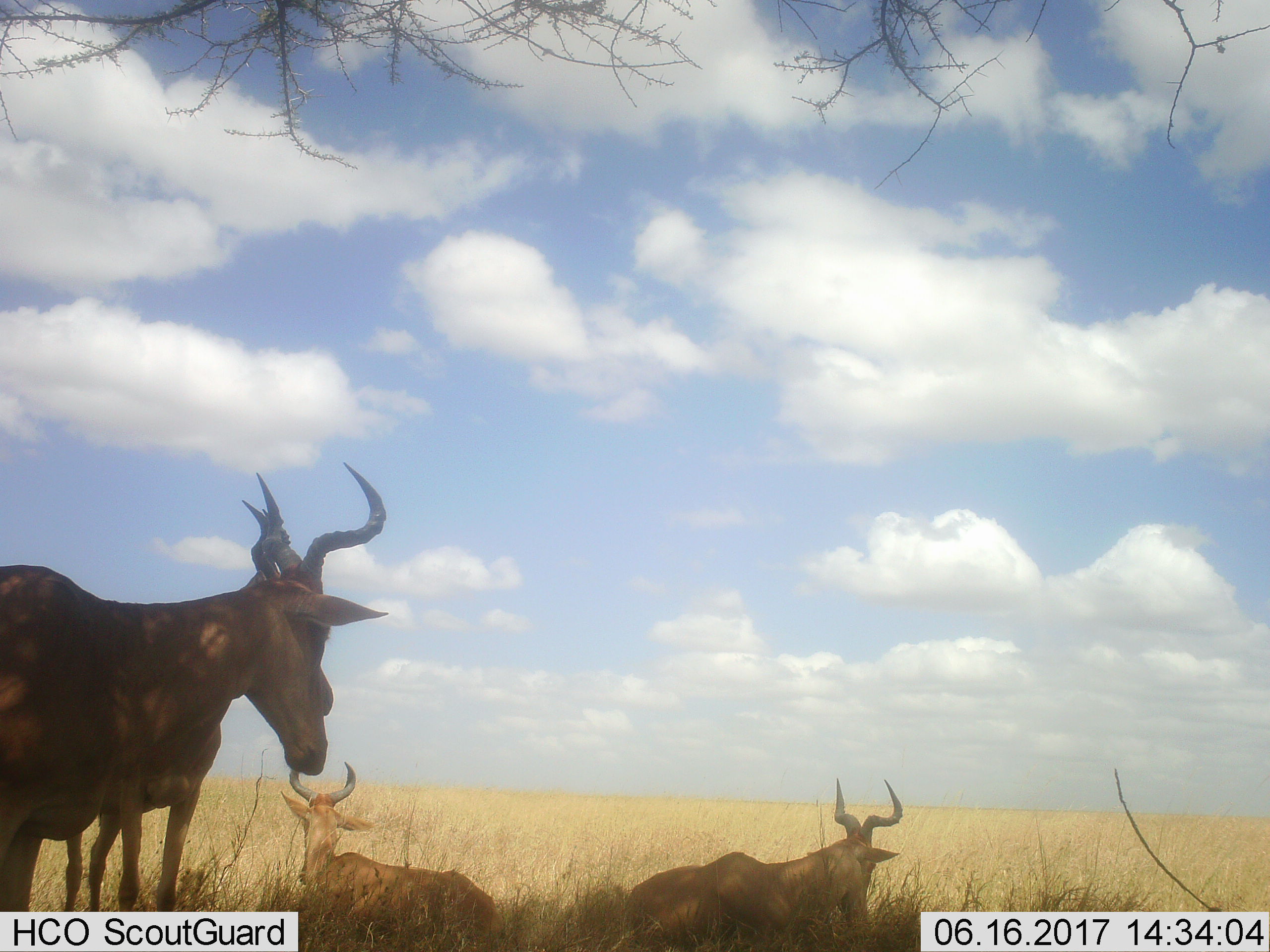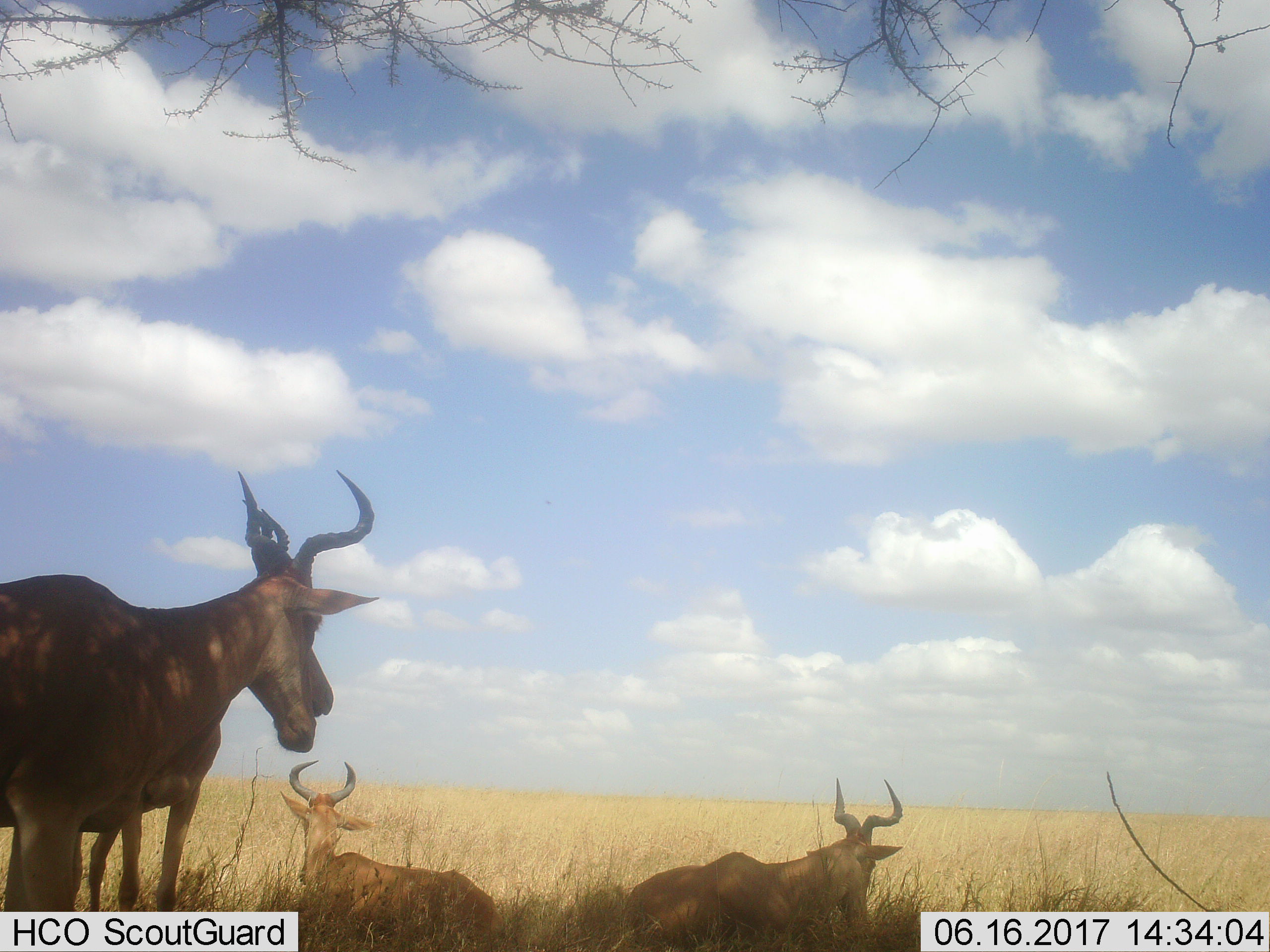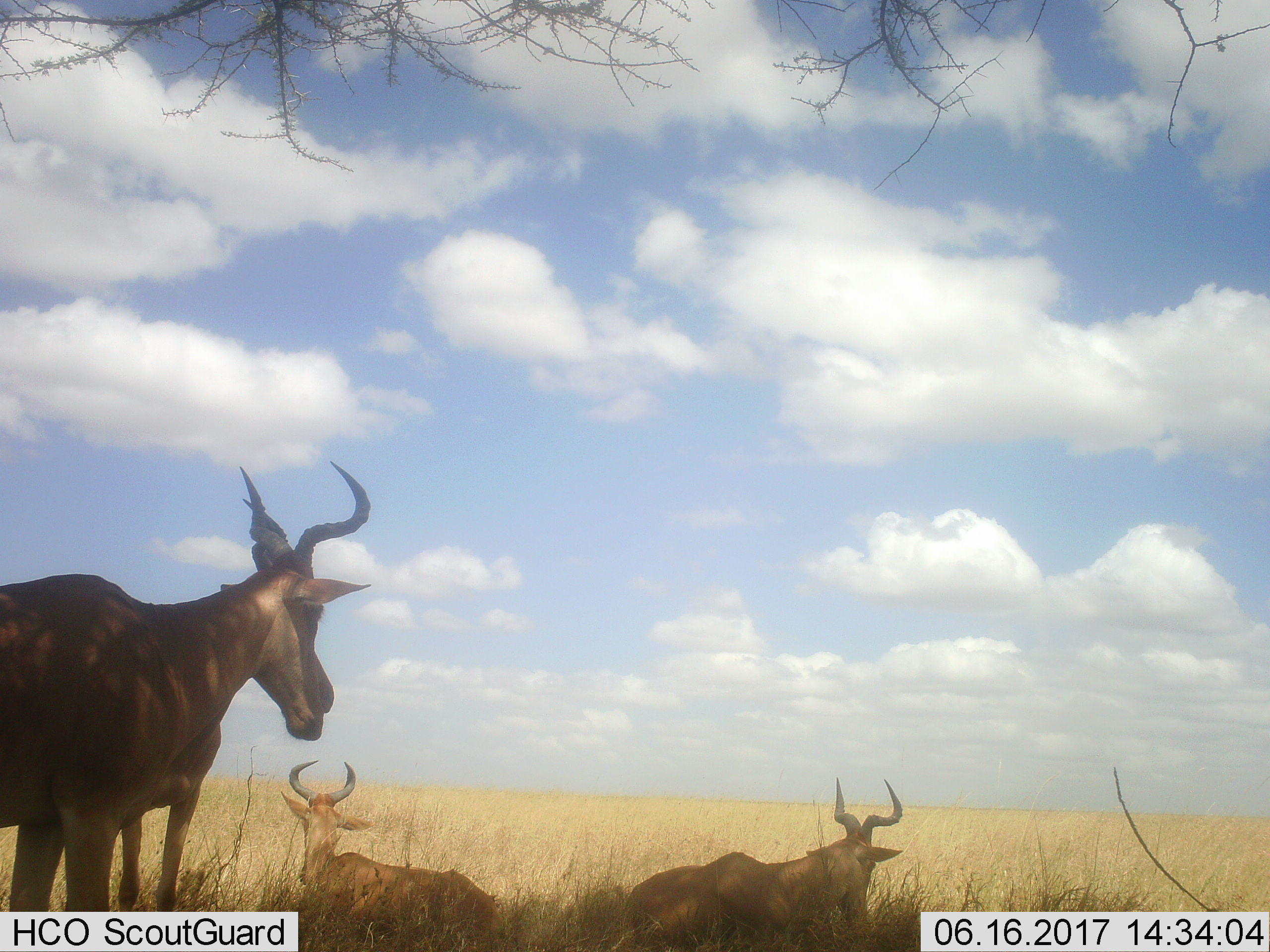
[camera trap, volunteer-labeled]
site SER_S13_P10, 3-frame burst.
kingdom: Animalia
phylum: Chordata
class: Mammalia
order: Artiodactyla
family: Bovidae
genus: Alcelaphus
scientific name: Alcelaphus buselaphus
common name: hartebeest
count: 4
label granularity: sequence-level